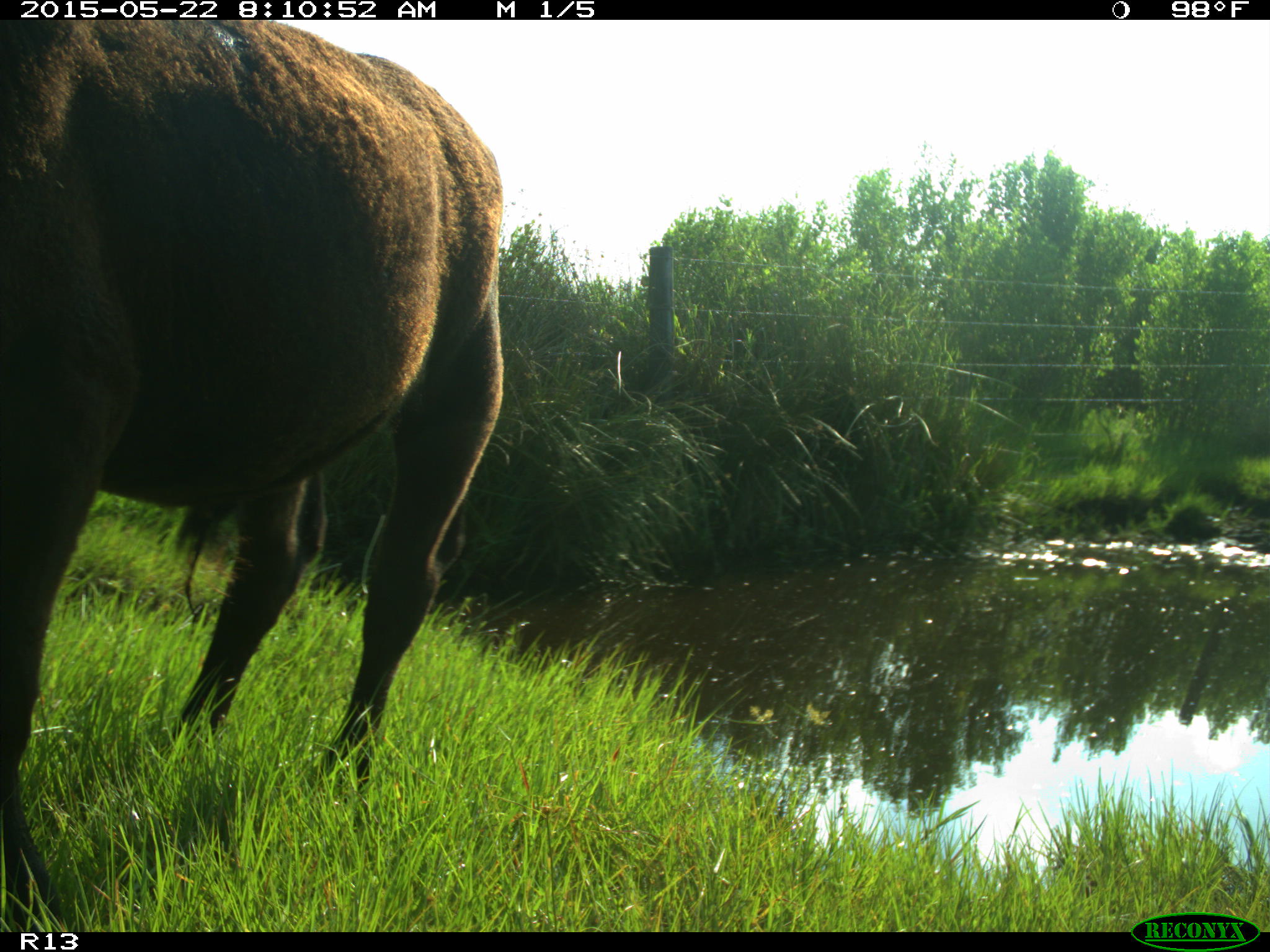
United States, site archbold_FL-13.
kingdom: Animalia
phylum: Chordata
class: Mammalia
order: Artiodactyla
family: Bovidae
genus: Bos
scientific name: Bos taurus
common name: domestic cow